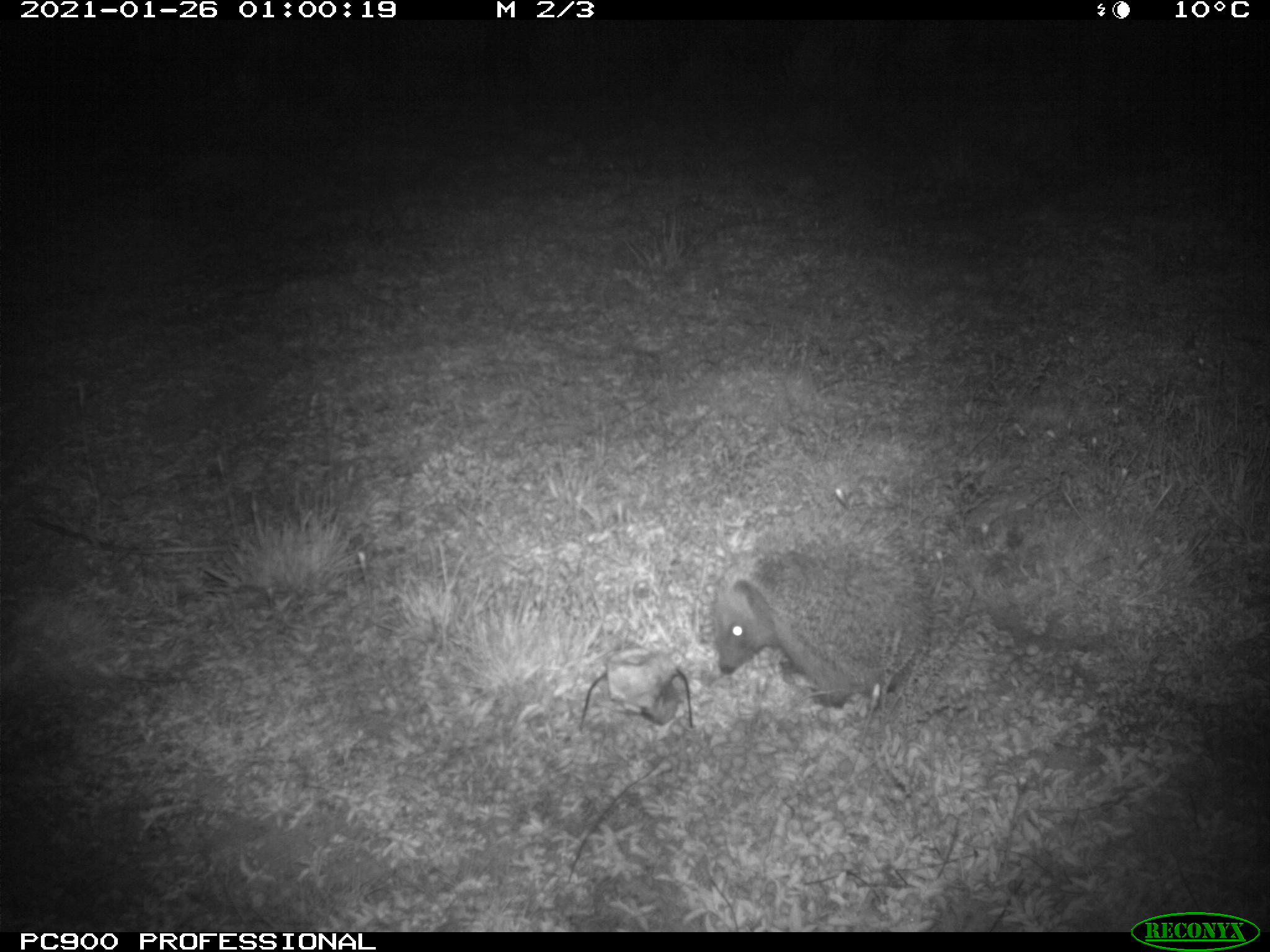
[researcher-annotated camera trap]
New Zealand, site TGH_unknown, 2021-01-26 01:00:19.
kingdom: Animalia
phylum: Chordata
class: Mammalia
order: Eulipotyphla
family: Erinaceidae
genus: Erinaceus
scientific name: Erinaceus europaeus europaeus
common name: european hedgehog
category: hedgehog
Hedgehog (european hedgehog) (Erinaceus europaeus europaeus).